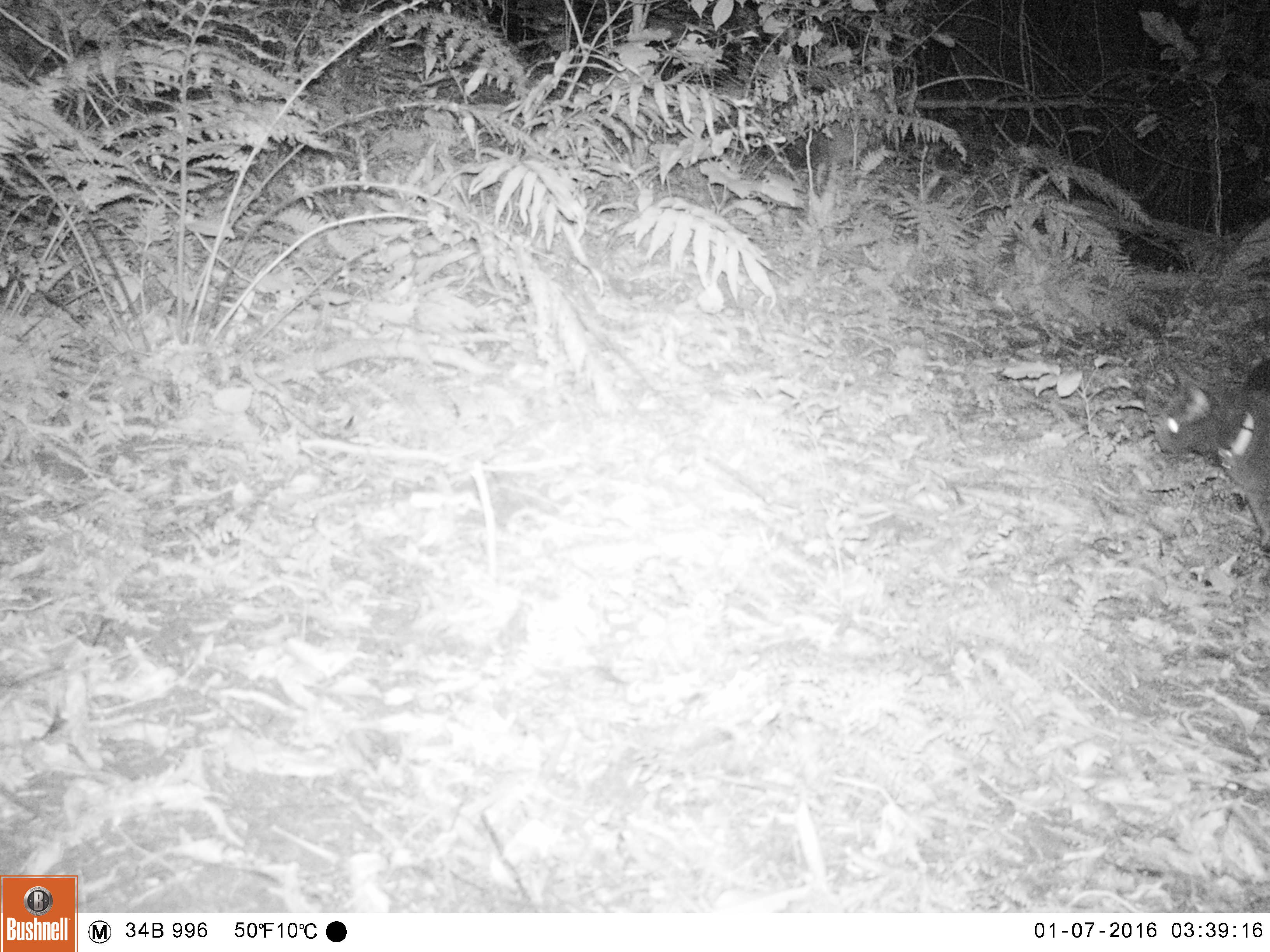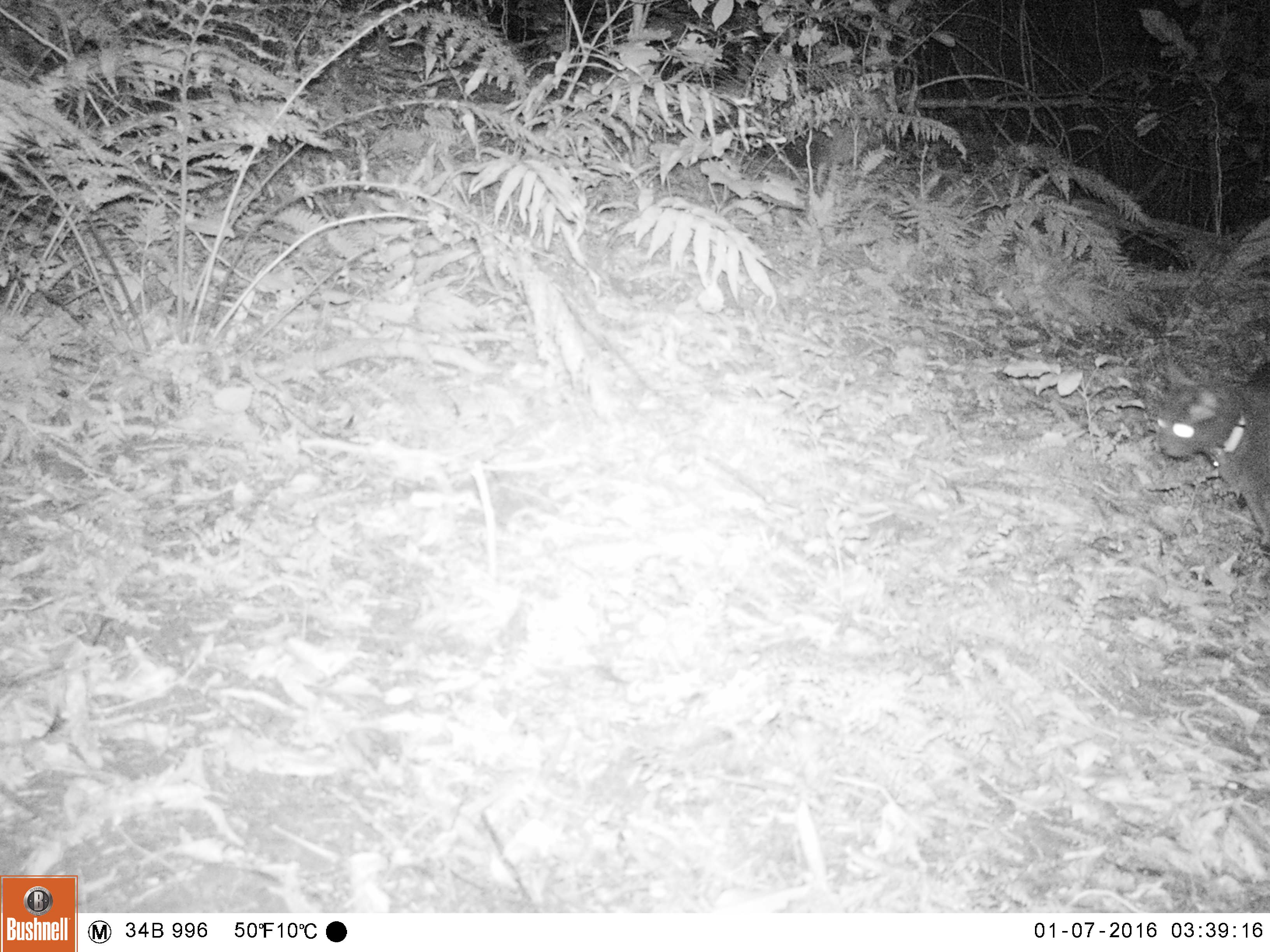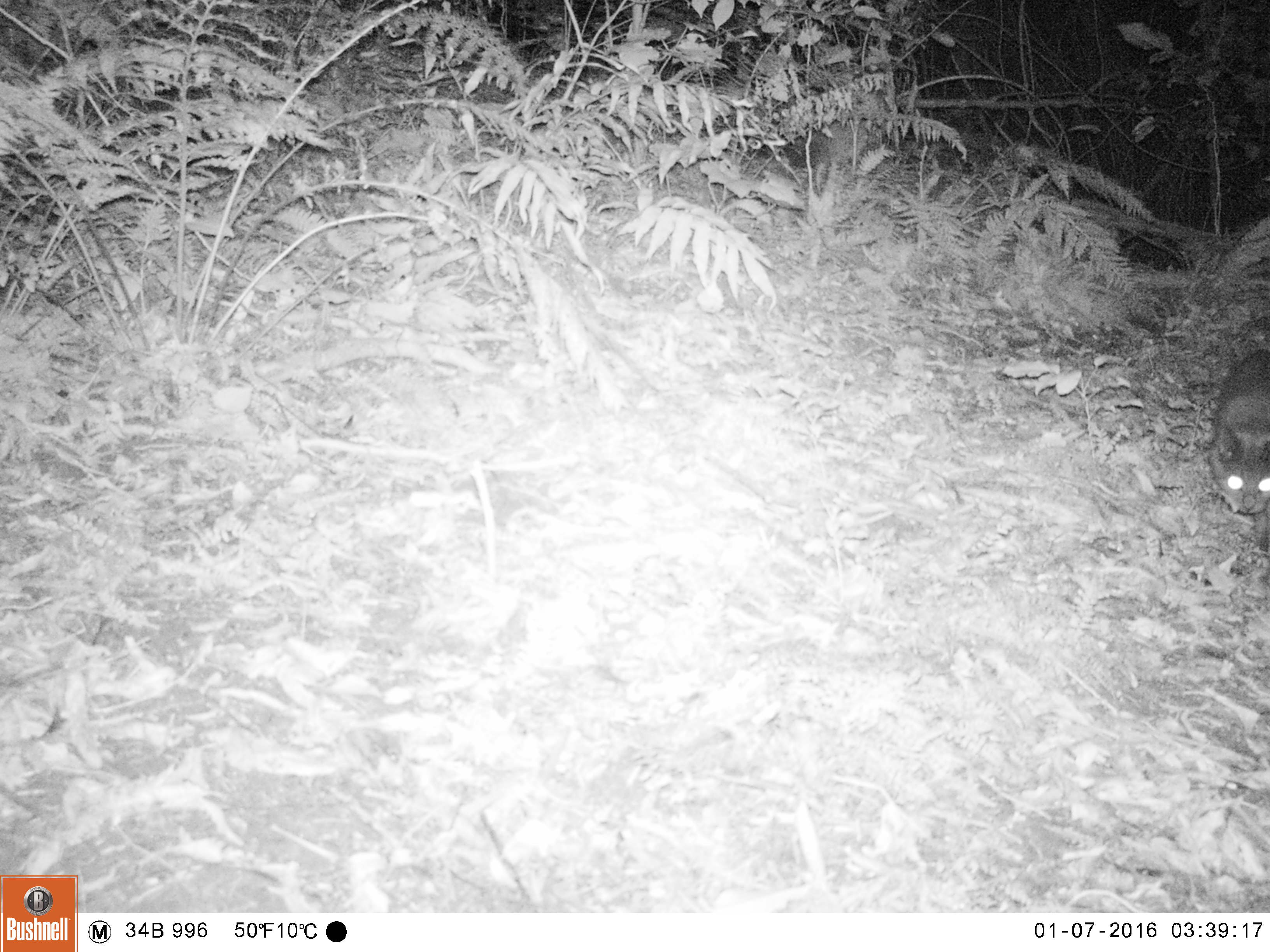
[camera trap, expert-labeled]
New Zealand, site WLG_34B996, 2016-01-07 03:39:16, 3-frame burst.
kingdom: Animalia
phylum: Chordata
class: Mammalia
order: Carnivora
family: Felidae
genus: Felis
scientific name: Felis catus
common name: domestic cat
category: cat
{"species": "cat (domestic cat) (Felis catus)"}